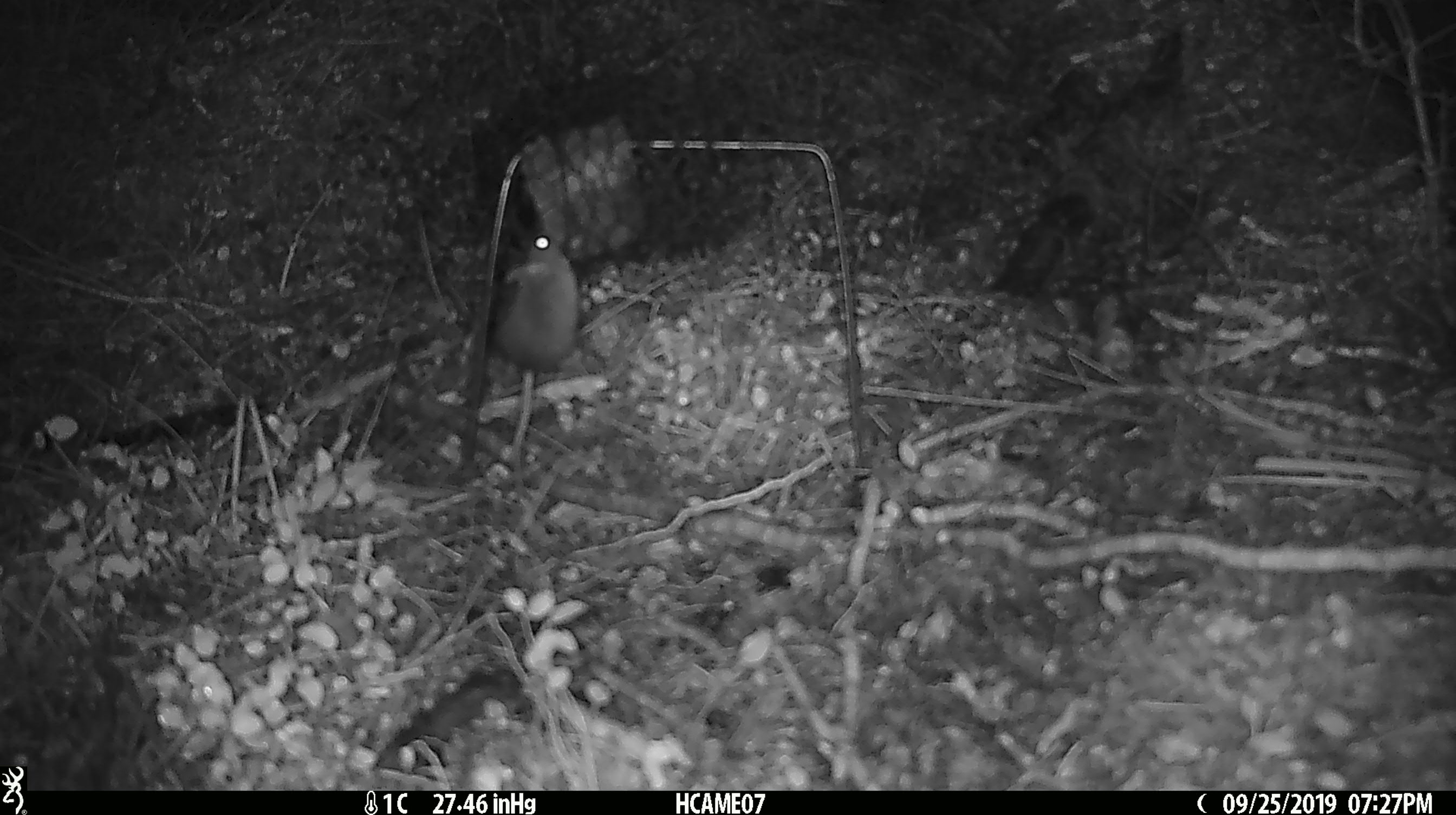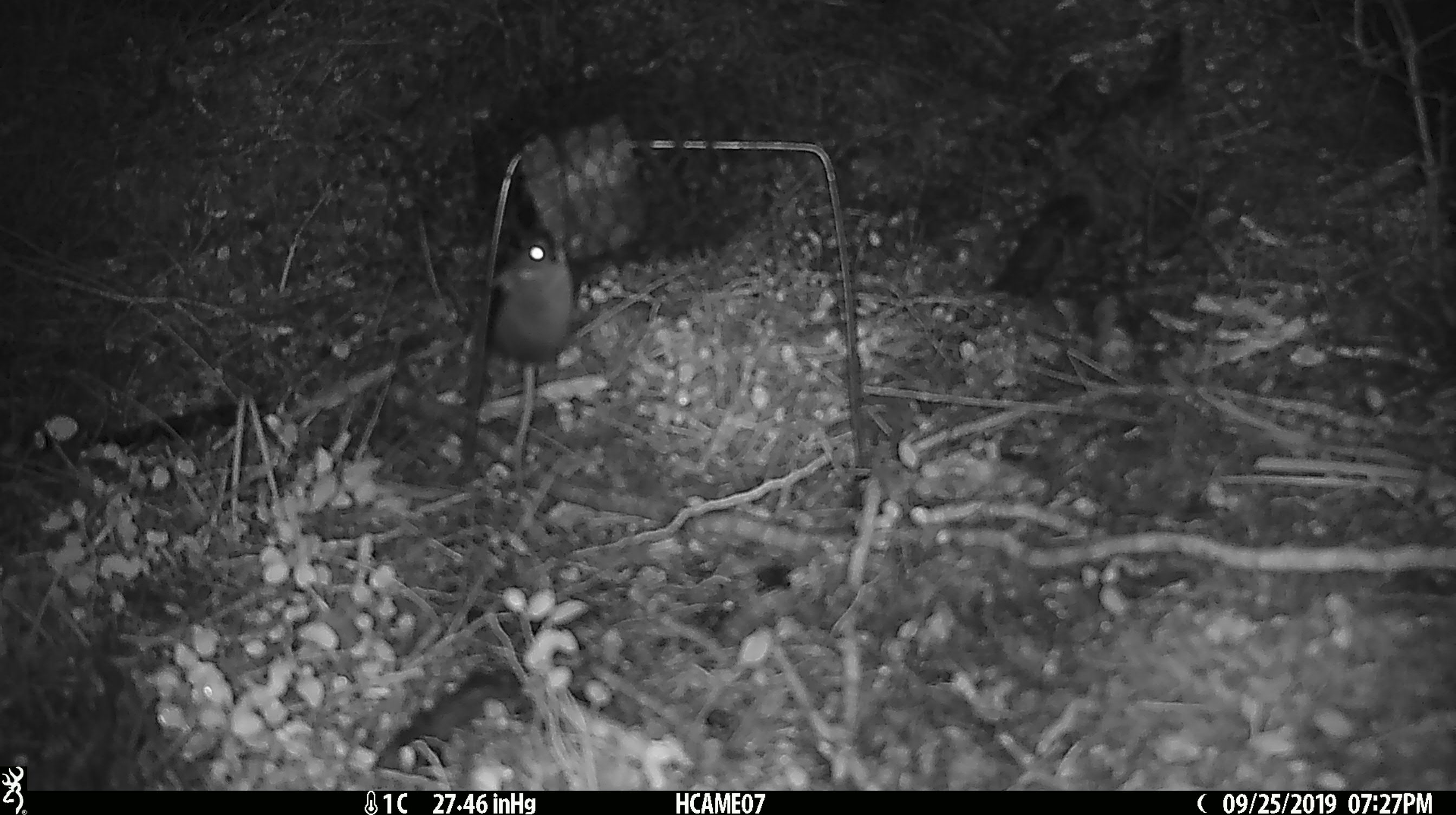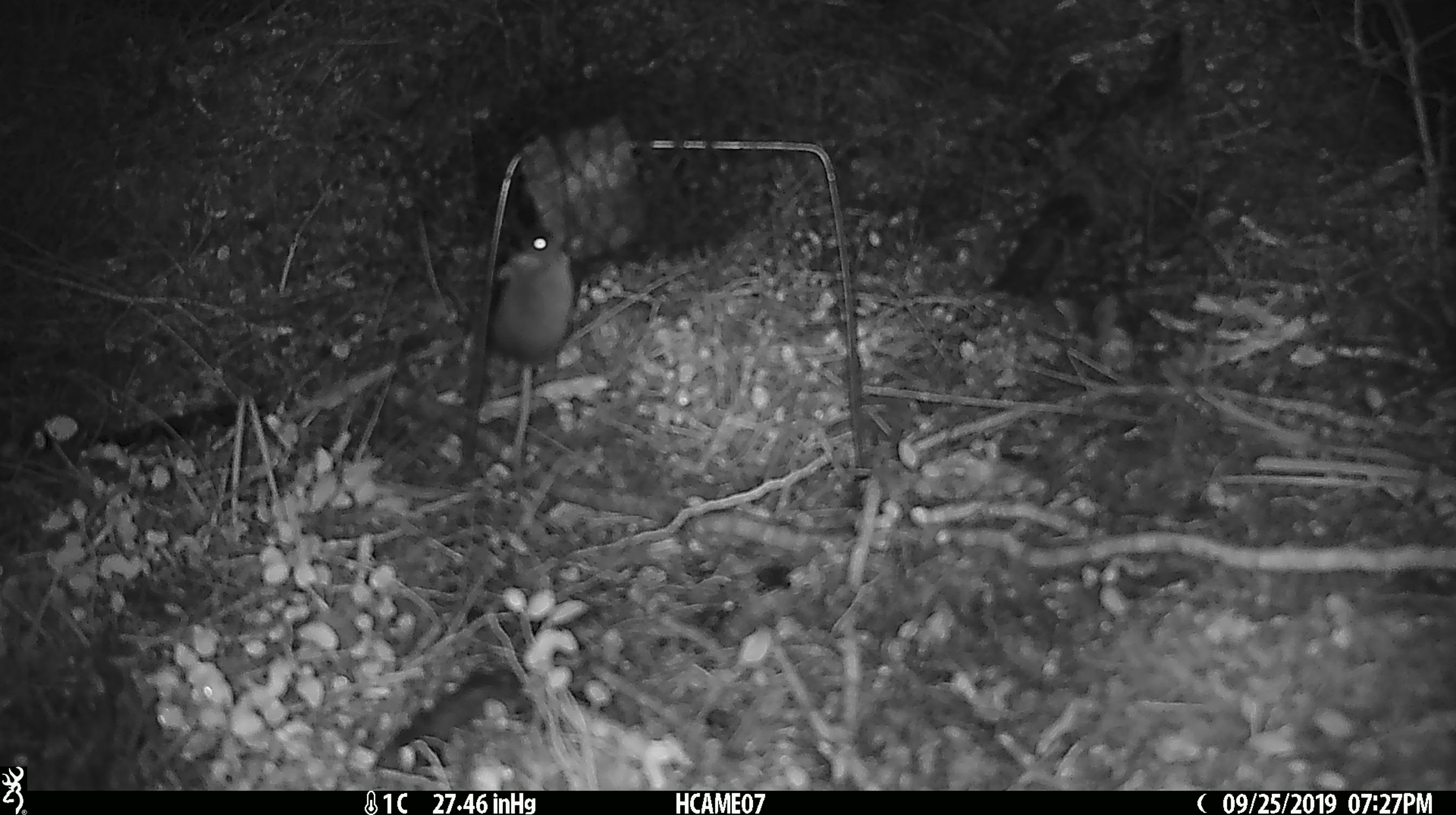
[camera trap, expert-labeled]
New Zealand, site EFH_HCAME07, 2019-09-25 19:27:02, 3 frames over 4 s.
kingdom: Animalia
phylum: Chordata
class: Mammalia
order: Rodentia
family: Muridae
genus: Mus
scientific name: Mus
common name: mouse